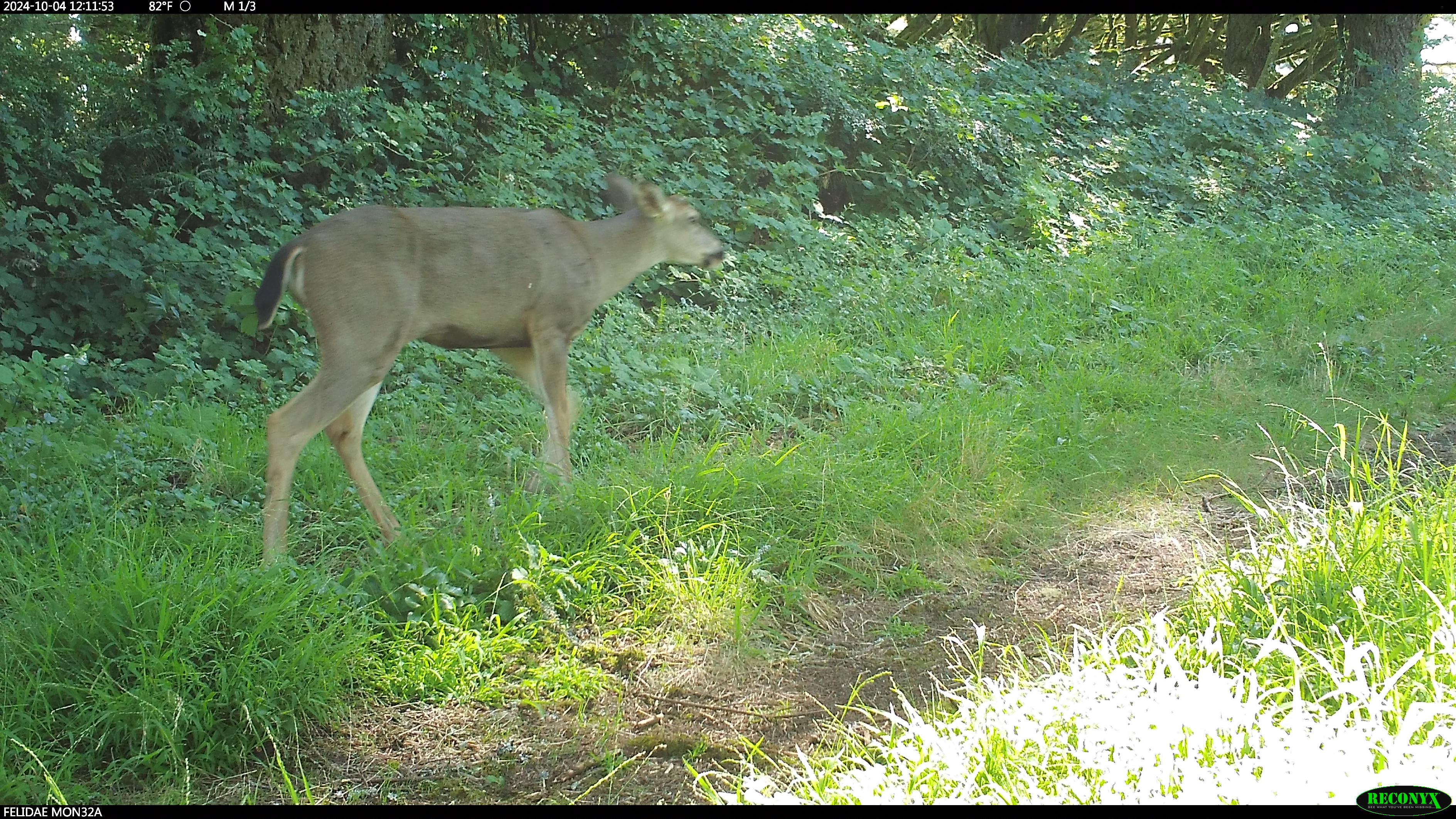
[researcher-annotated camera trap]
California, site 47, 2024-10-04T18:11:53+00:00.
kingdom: Animalia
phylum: Chordata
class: Mammalia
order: Artiodactyla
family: Cervidae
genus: Odocoileus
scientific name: Odocoileus hemionus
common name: mule deer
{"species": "mule deer (Odocoileus hemionus)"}